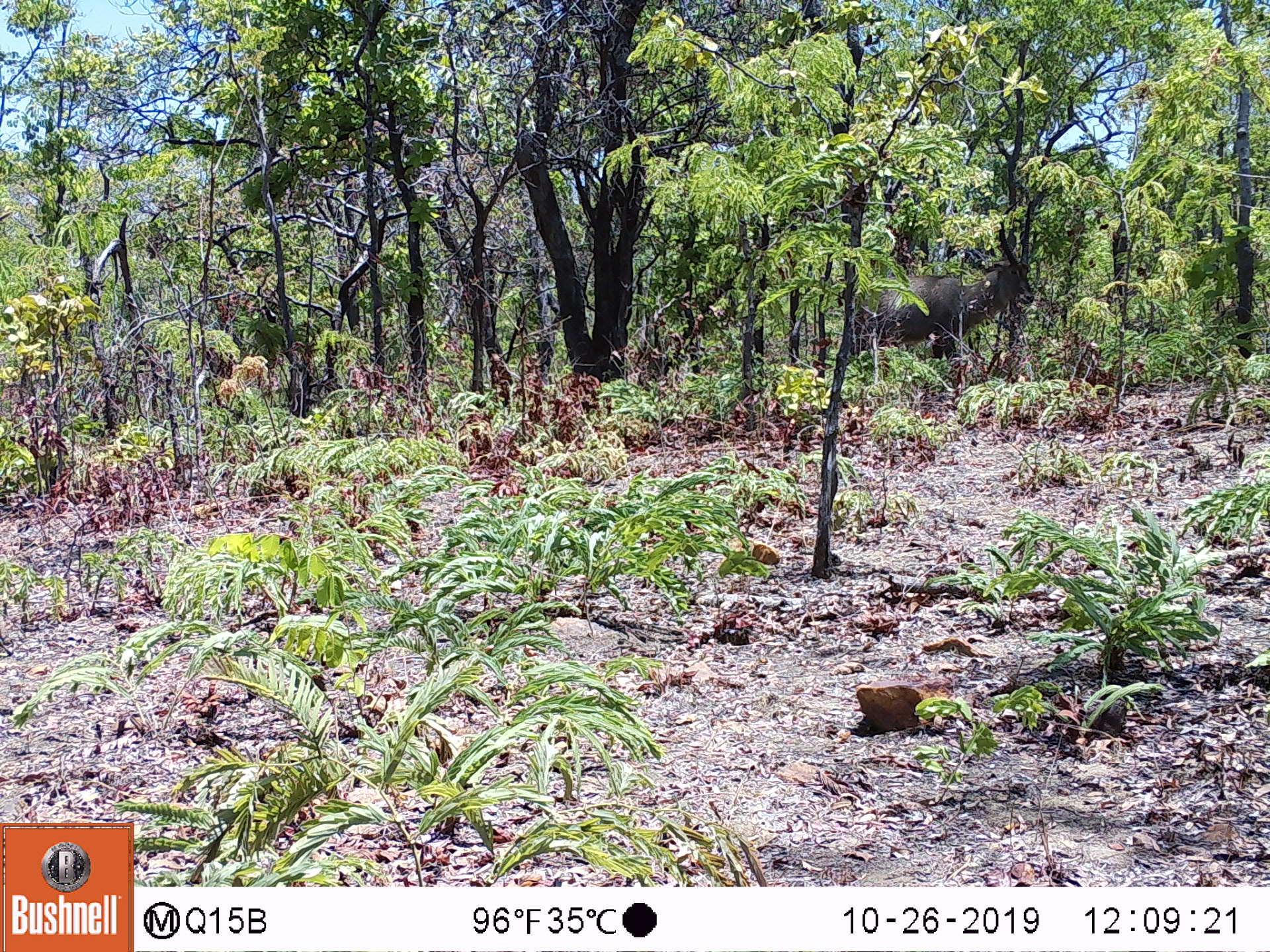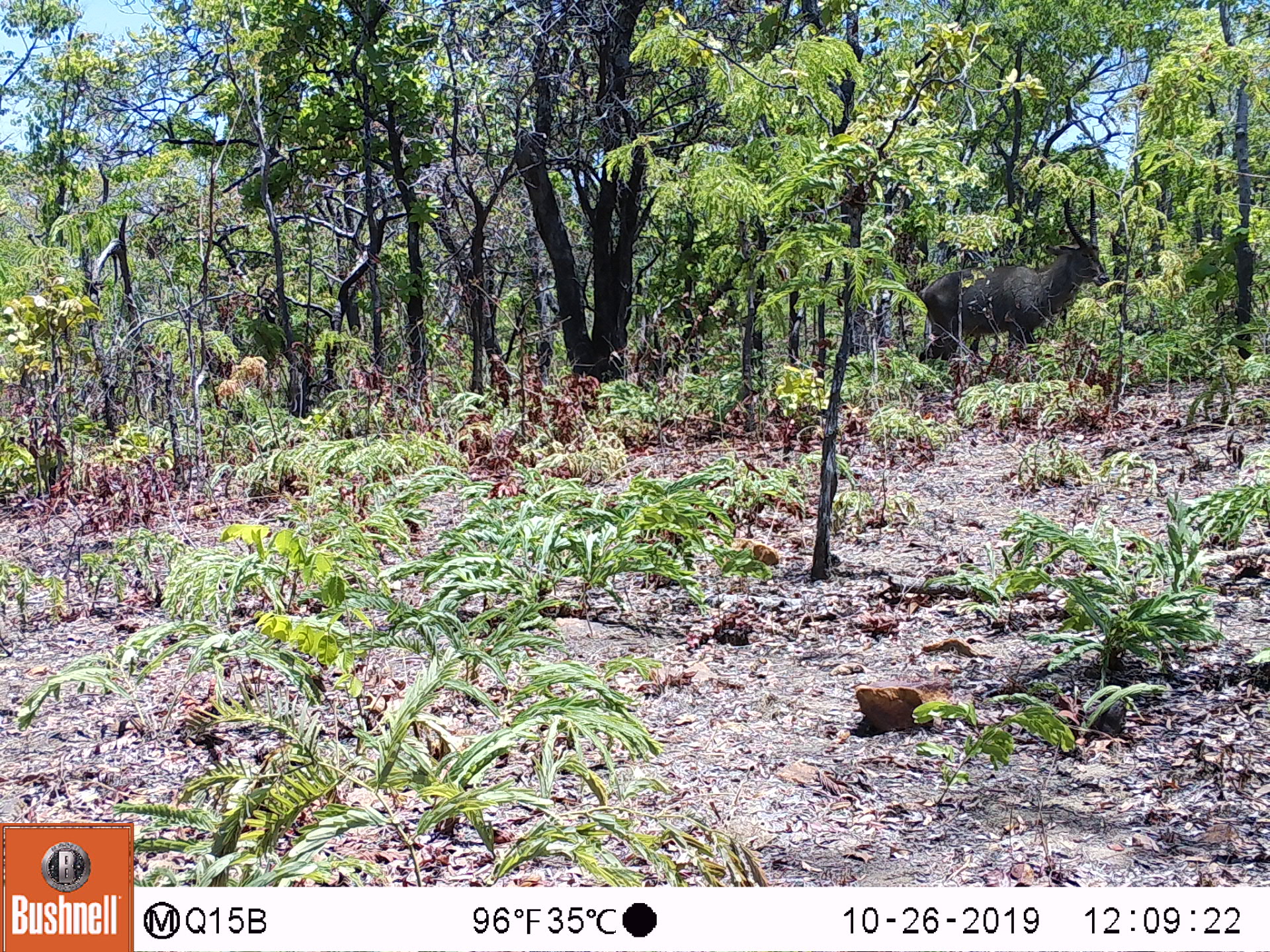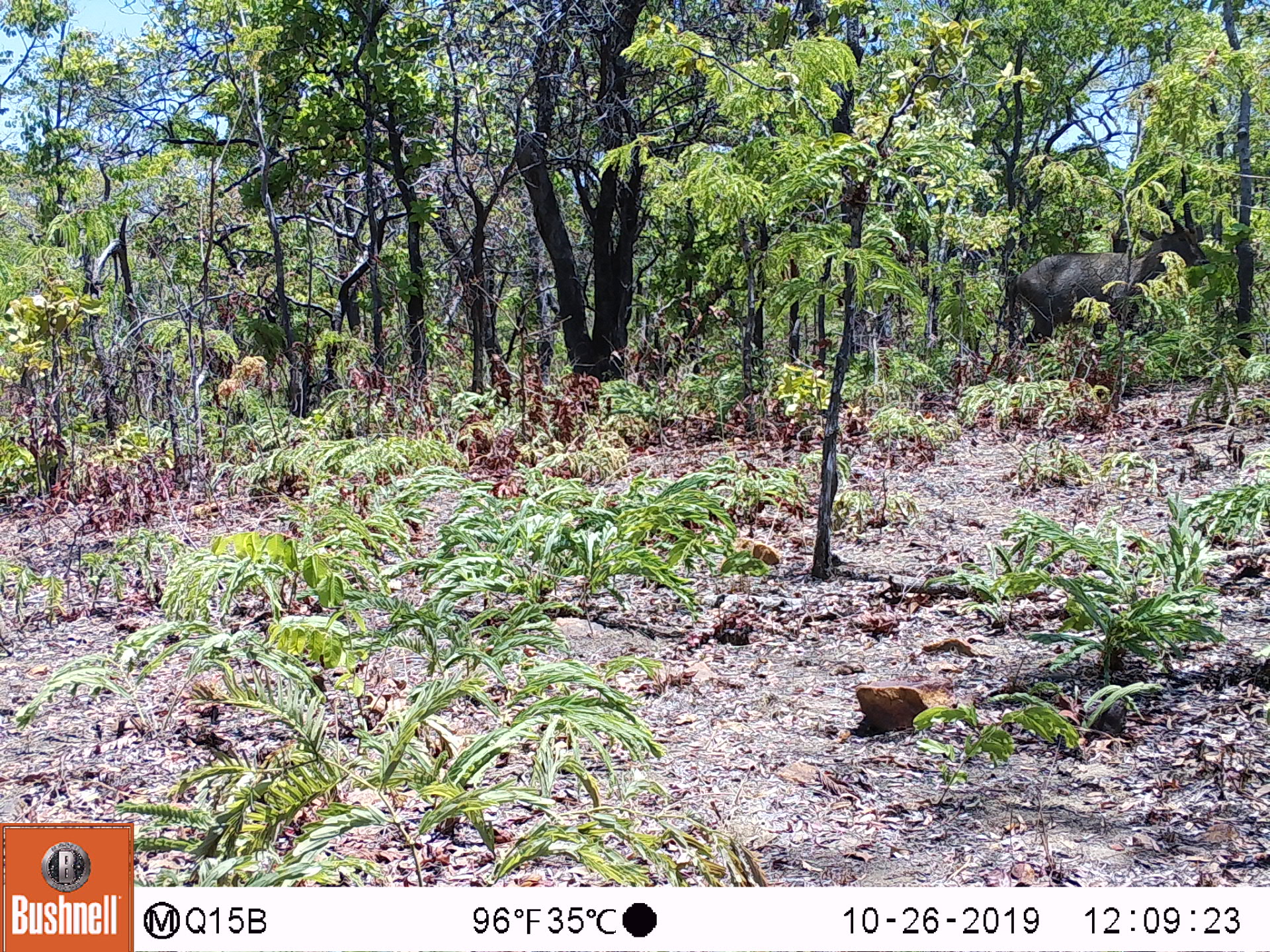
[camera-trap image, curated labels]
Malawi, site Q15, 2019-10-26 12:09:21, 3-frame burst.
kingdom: Animalia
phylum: Chordata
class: Mammalia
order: Artiodactyla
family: Bovidae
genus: Kobus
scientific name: Kobus ellipsiprymnus ellipsiprymnus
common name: common waterbuck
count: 1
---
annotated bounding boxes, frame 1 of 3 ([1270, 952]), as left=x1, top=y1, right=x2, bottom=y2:
common waterbuck: left=845, top=224, right=1034, bottom=368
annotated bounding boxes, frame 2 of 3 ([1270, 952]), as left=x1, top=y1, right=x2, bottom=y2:
common waterbuck: left=919, top=197, right=1108, bottom=368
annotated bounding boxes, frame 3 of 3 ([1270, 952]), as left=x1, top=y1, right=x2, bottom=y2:
common waterbuck: left=1007, top=194, right=1214, bottom=362